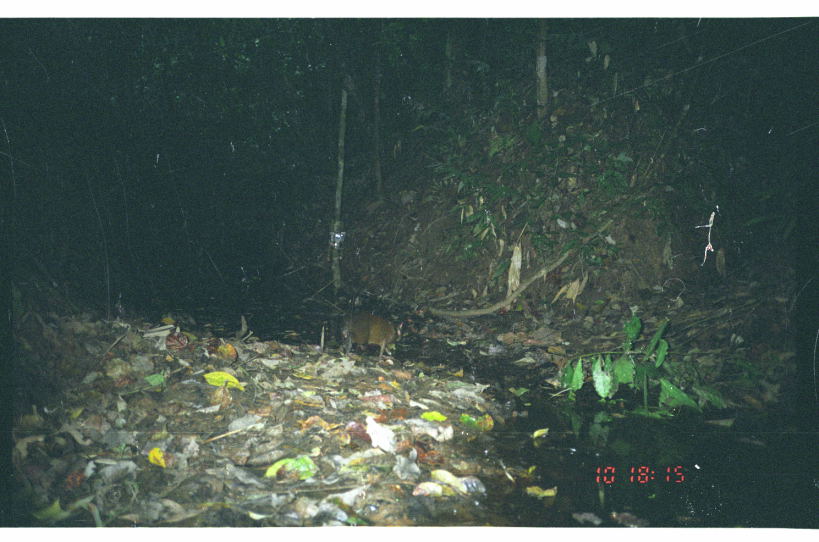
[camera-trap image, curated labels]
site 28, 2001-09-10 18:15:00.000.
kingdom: Animalia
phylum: Chordata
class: Mammalia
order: Rodentia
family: Dasyproctidae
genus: Dasyprocta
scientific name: Dasyprocta punctata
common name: central american agouti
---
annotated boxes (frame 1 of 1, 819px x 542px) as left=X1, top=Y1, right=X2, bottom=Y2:
dasyprocta punctata: left=340, top=311, right=404, bottom=357